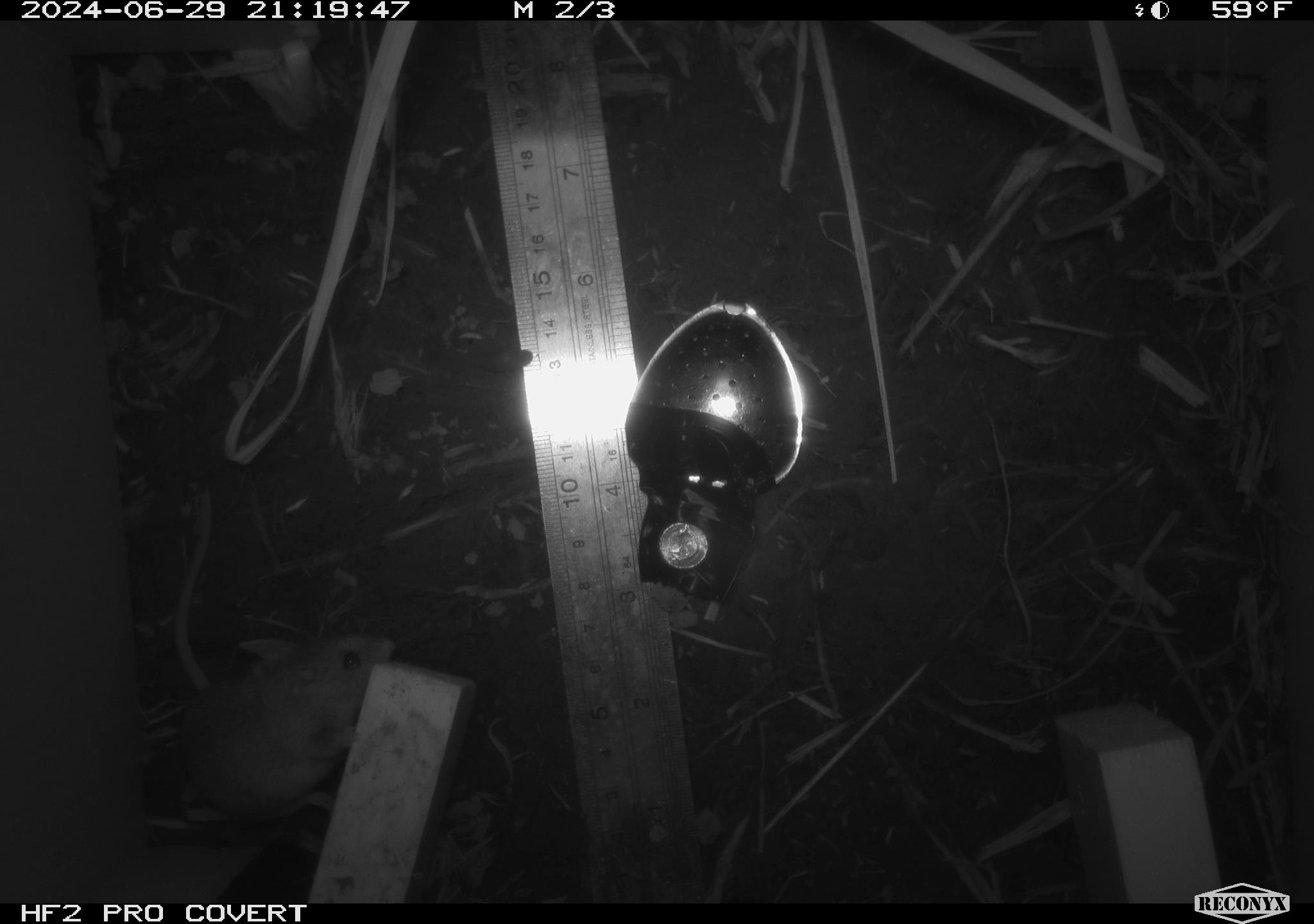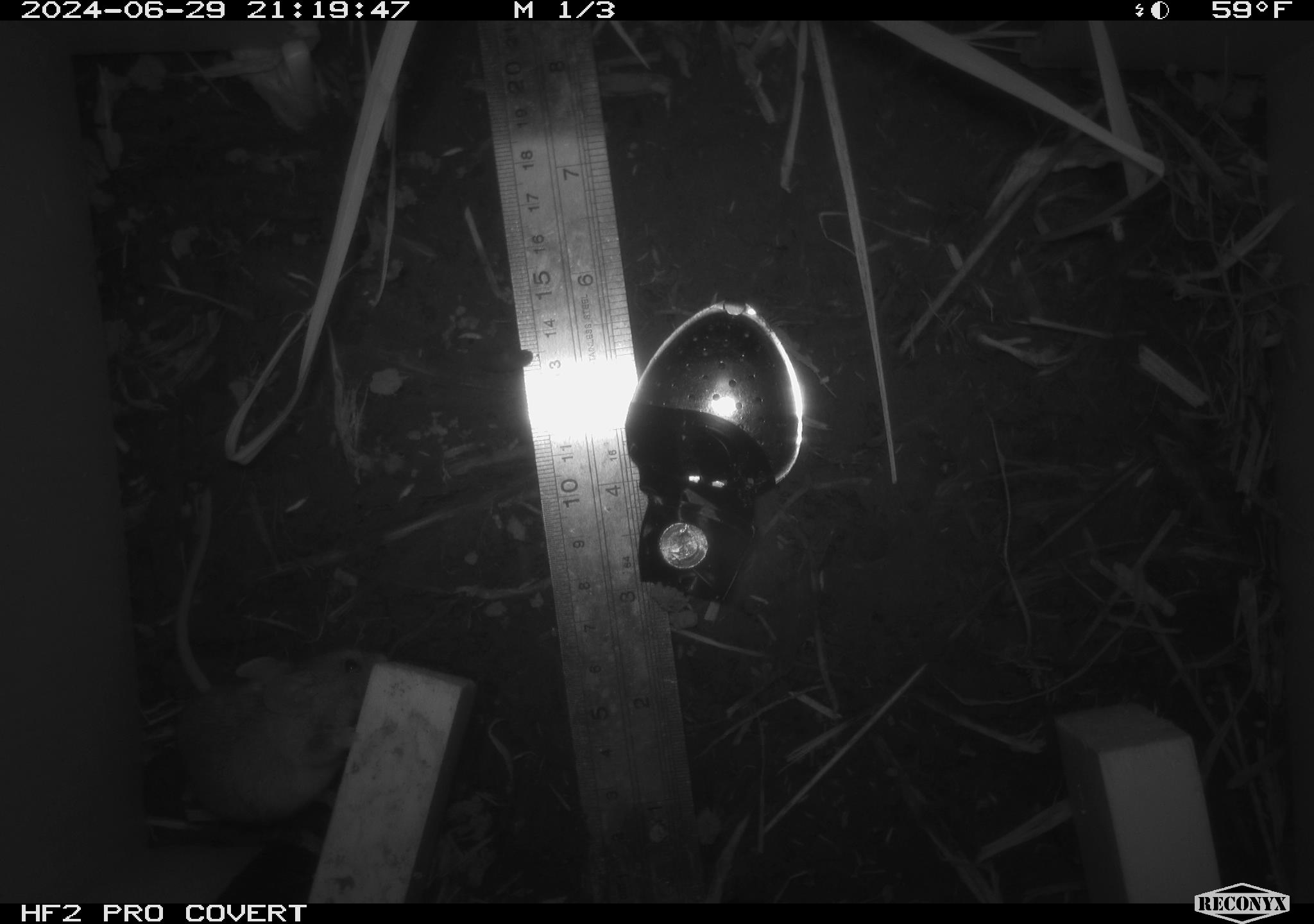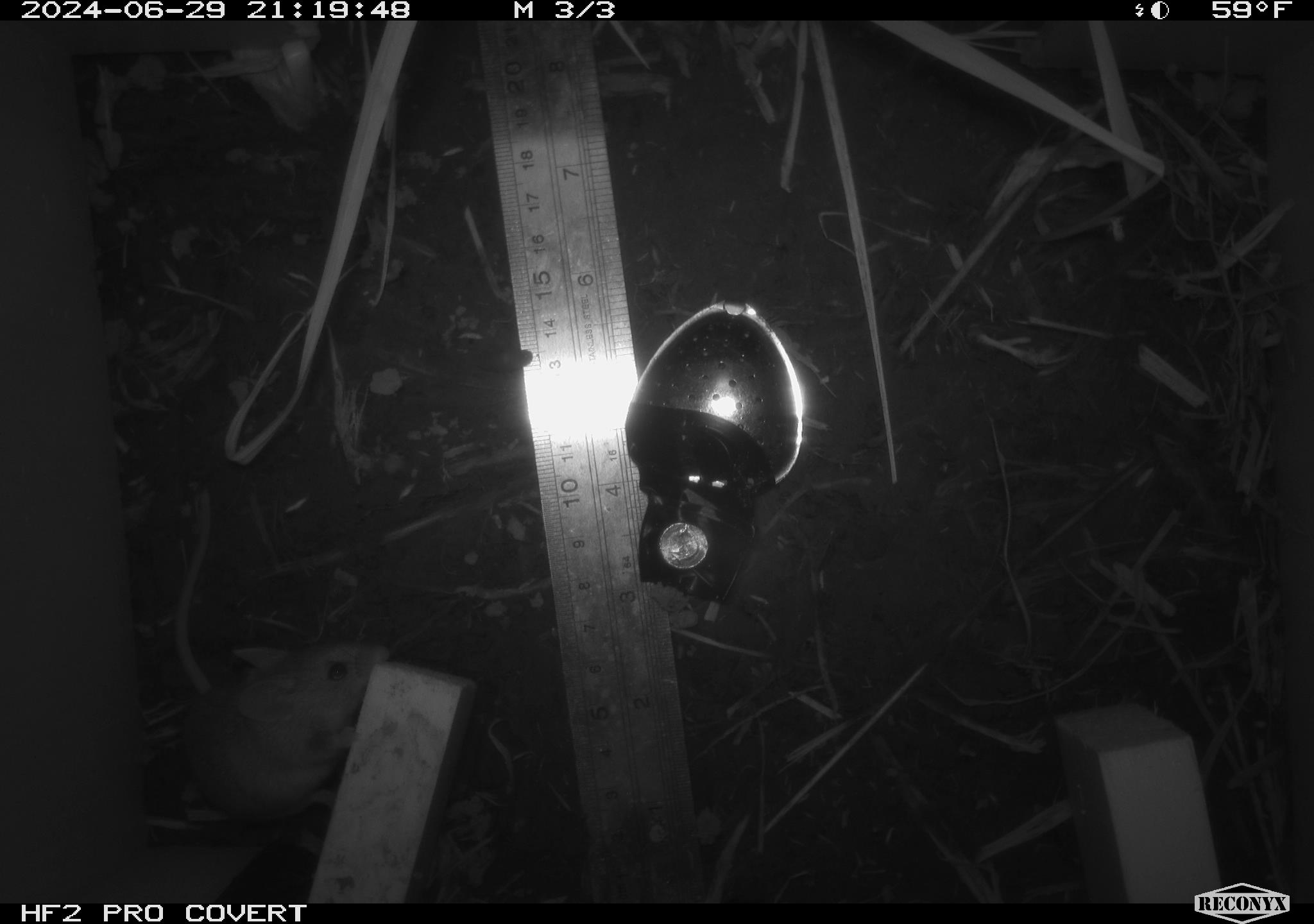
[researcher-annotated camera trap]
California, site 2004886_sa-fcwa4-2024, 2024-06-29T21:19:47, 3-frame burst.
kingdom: Animalia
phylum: Chordata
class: Mammalia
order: Rodentia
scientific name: Rodentia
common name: mouse species